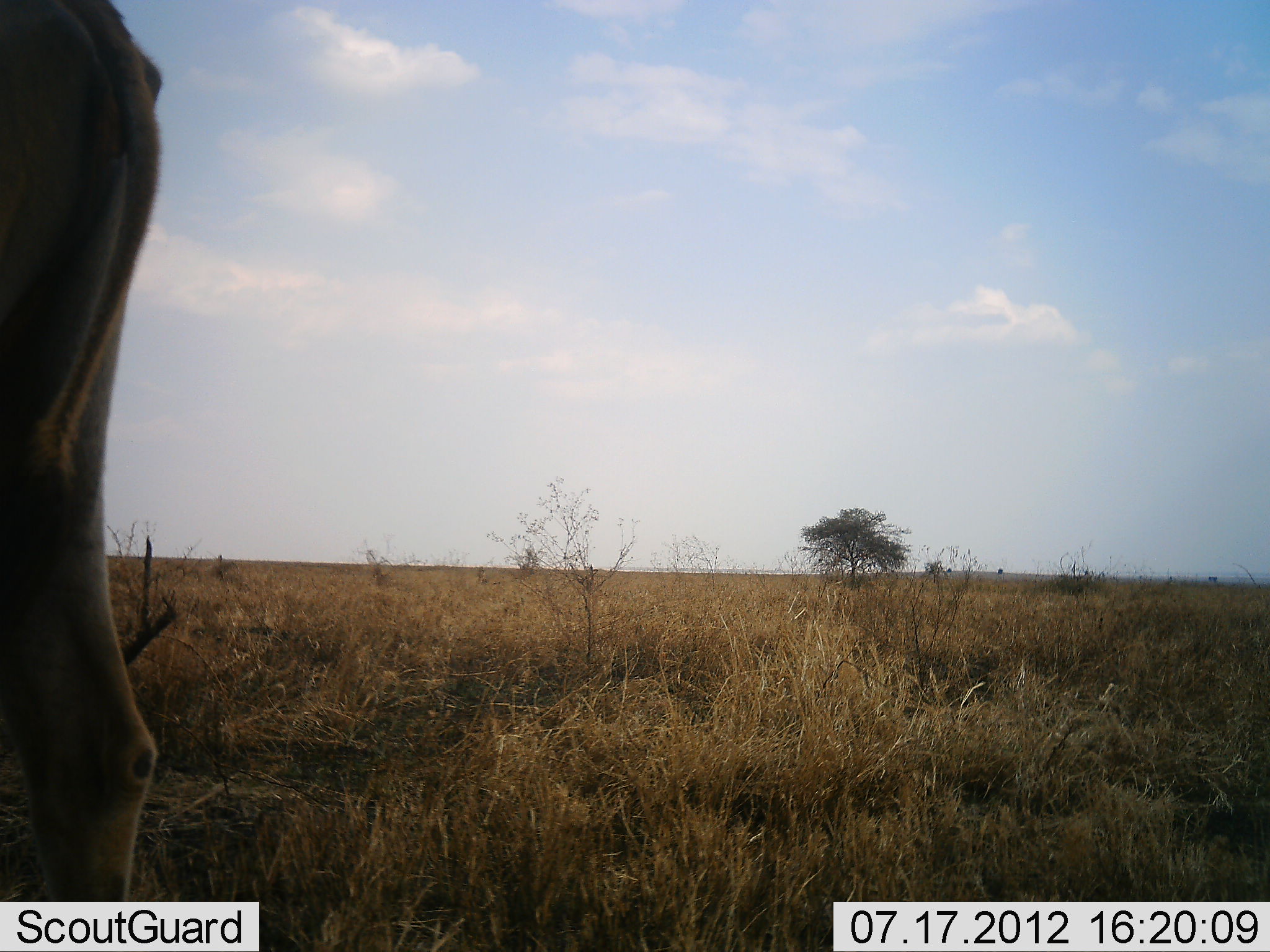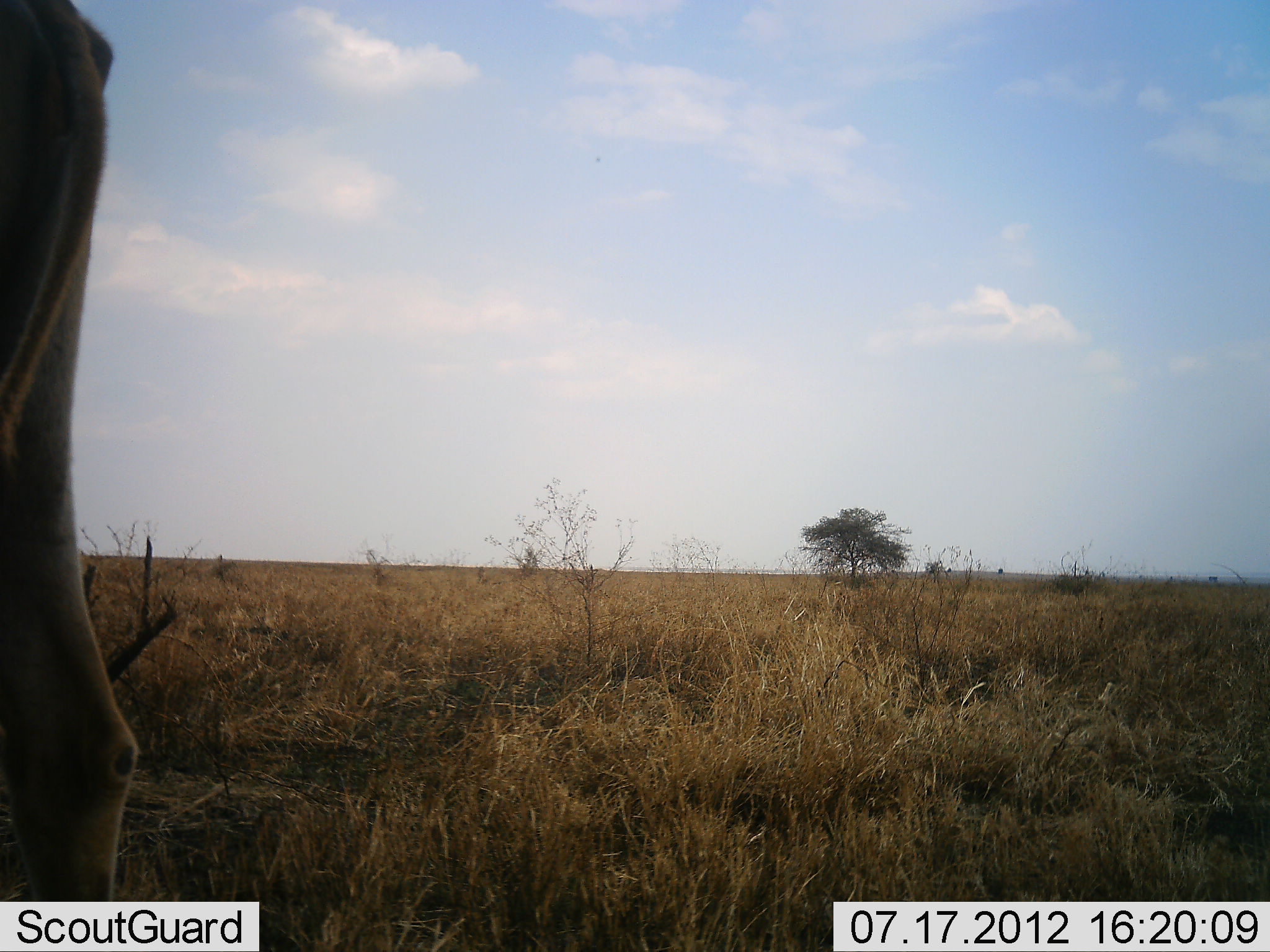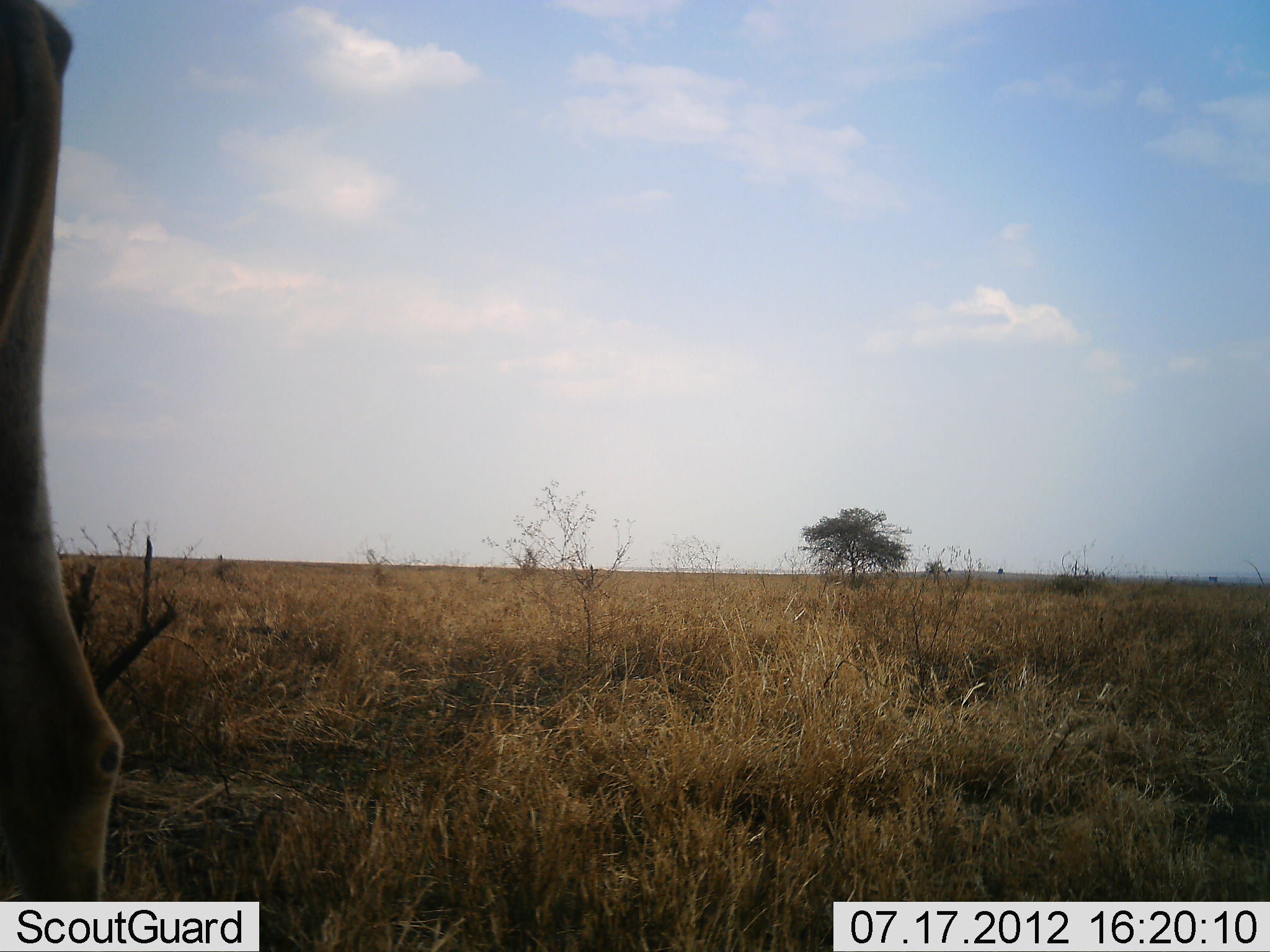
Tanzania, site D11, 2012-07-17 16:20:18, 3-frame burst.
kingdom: Animalia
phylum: Chordata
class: Mammalia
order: Artiodactyla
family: Bovidae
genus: Alcelaphus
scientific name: Alcelaphus buselaphus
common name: hartebeest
Hartebeest (Alcelaphus buselaphus), count 1. Behavior (volunteer vote fractions): standing 67%, resting 0%, moving 33%, interacting 0%. Young present (vote fraction): 0%. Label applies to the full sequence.